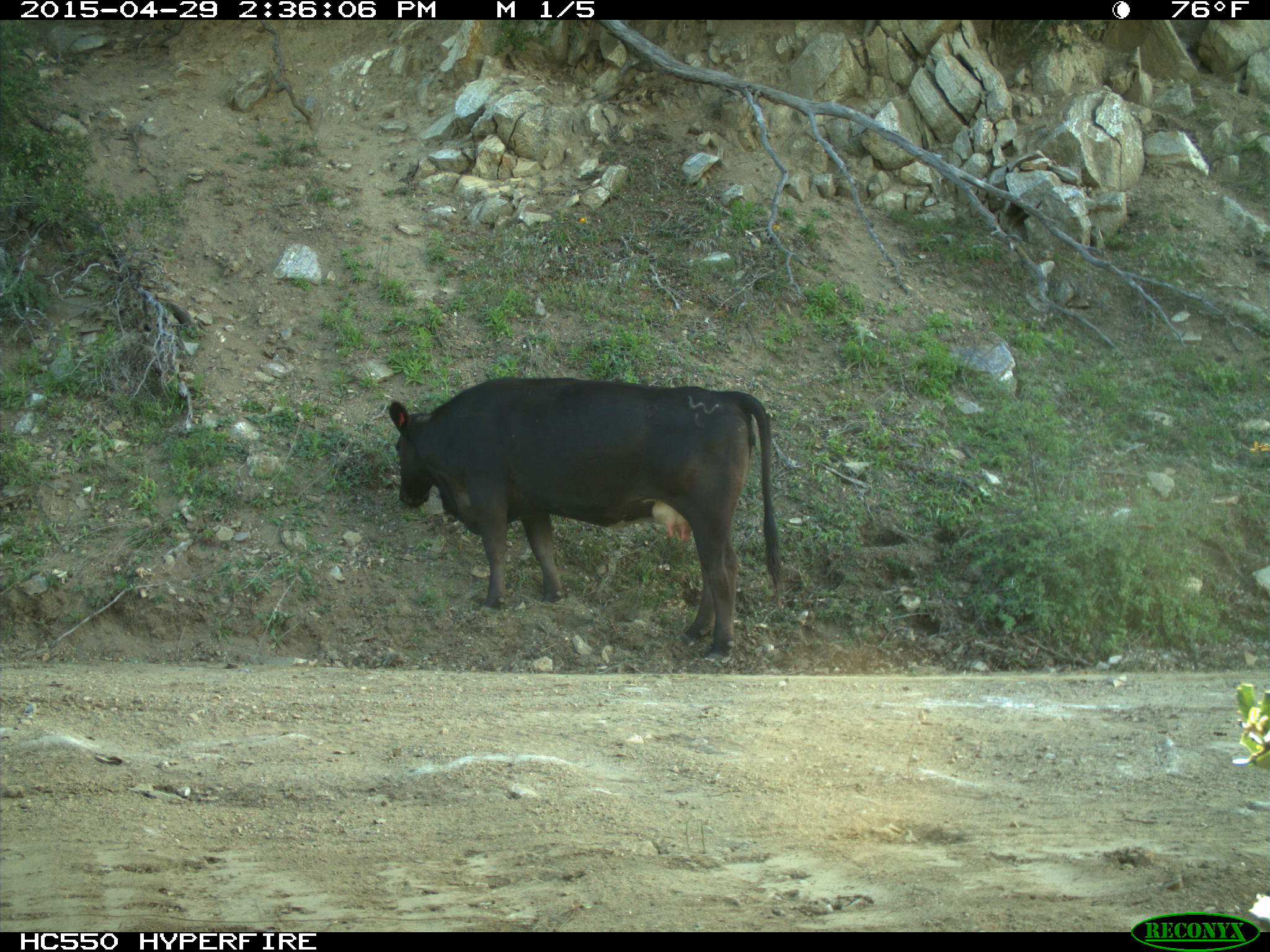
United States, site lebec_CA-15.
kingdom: Animalia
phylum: Chordata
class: Mammalia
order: Artiodactyla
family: Bovidae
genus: Bos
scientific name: Bos taurus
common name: domestic cow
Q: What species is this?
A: Bos taurus (domestic cow).